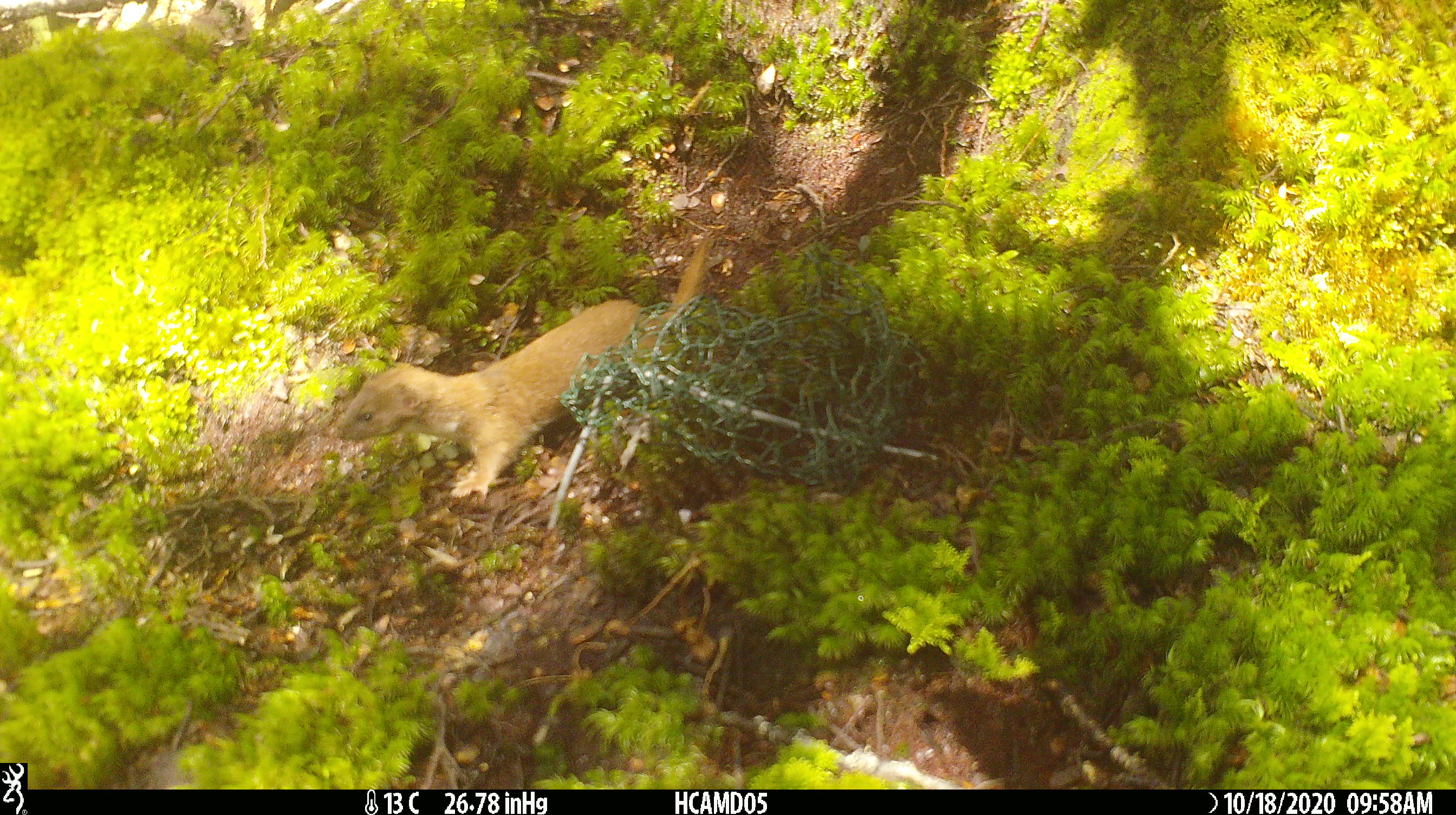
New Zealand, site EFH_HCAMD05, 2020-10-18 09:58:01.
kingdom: Animalia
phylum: Chordata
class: Mammalia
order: Carnivora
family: Mustelidae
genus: Mustela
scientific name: Mustela nivalis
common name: least weasel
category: weasel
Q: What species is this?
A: Weasel (least weasel) (Mustela nivalis).